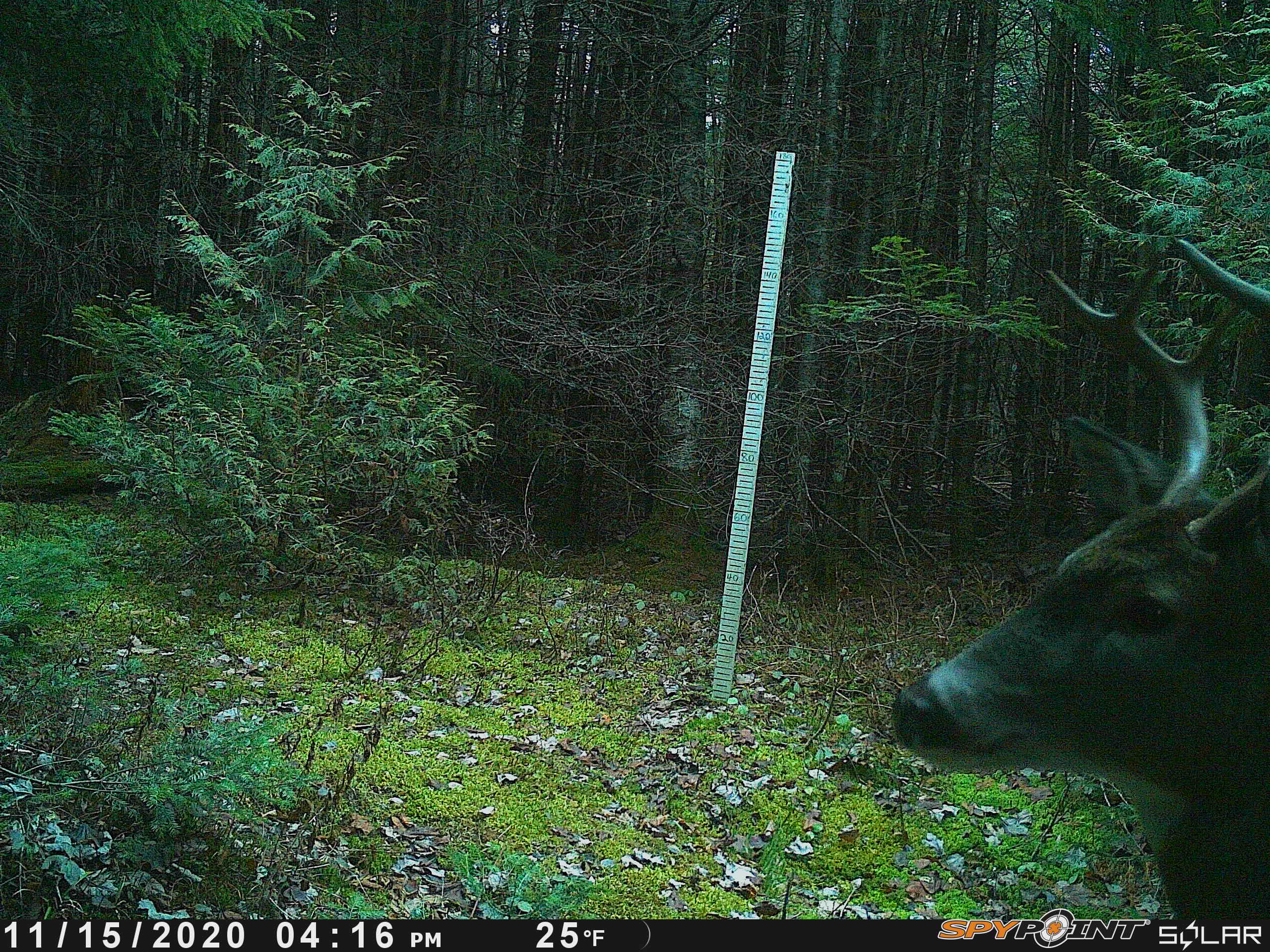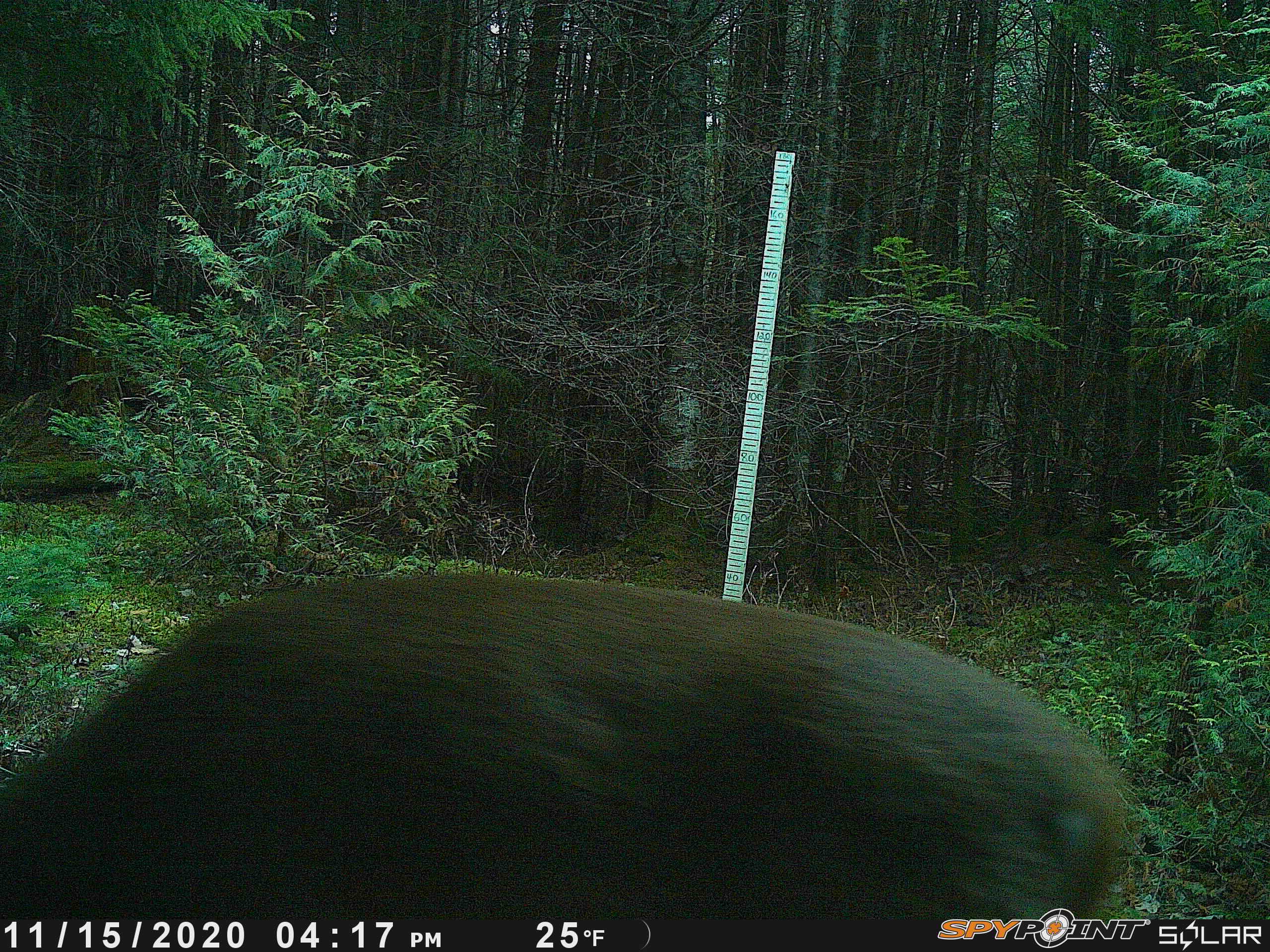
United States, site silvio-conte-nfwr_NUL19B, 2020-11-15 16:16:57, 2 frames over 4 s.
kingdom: Animalia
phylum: Chordata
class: Mammalia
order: Artiodactyla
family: Cervidae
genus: Odocoileus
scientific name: Odocoileus virginianus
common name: white-tailed deer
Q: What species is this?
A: White-tailed deer (Odocoileus virginianus).